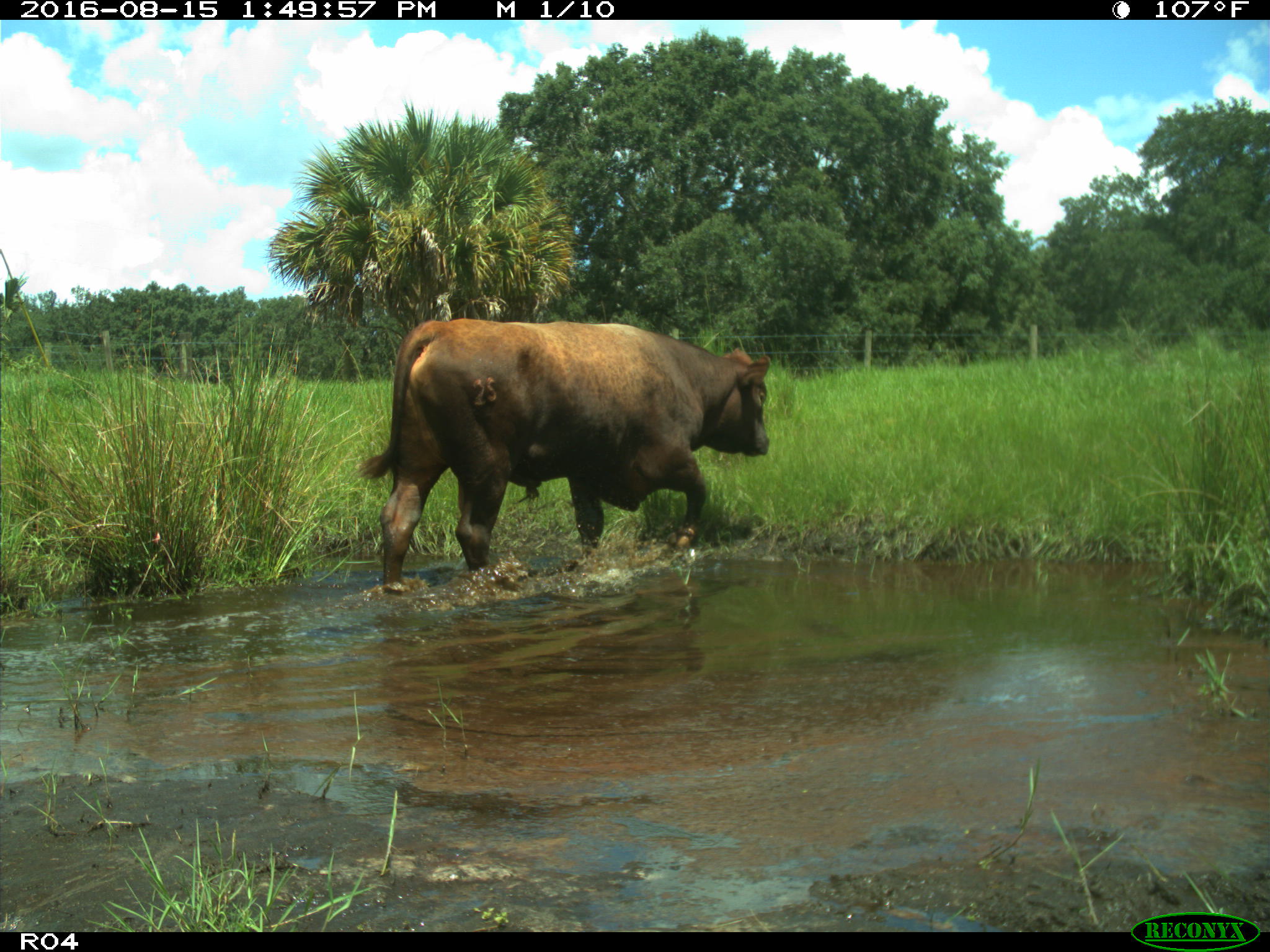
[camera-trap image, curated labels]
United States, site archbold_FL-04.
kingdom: Animalia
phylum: Chordata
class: Mammalia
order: Artiodactyla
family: Bovidae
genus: Bos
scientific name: Bos taurus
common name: domestic cow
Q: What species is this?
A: Bos taurus (domestic cow).